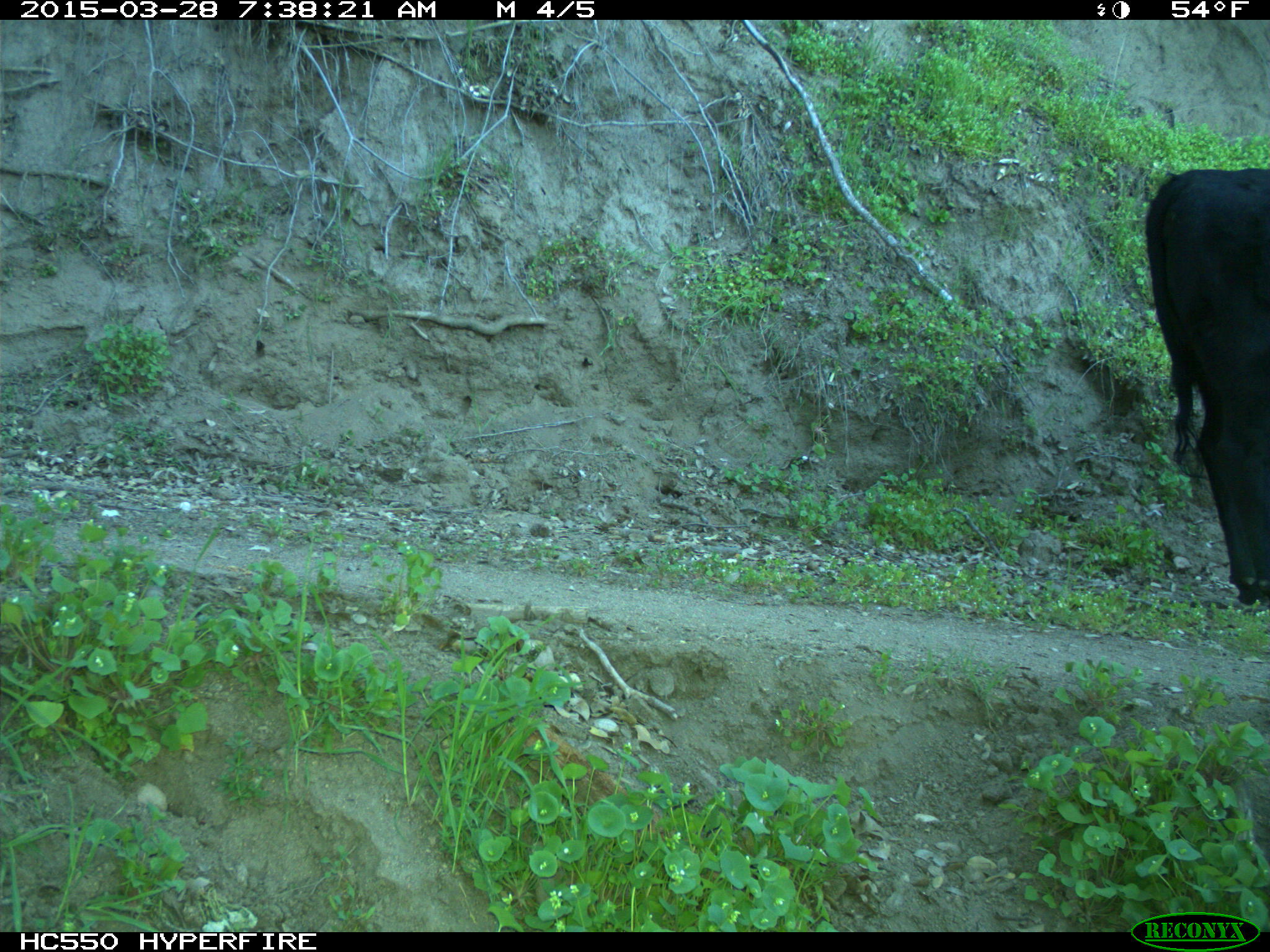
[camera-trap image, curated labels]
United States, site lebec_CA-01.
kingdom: Animalia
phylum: Chordata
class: Mammalia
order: Artiodactyla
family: Bovidae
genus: Bos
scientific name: Bos taurus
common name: domestic cow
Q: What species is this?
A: Bos taurus (domestic cow).